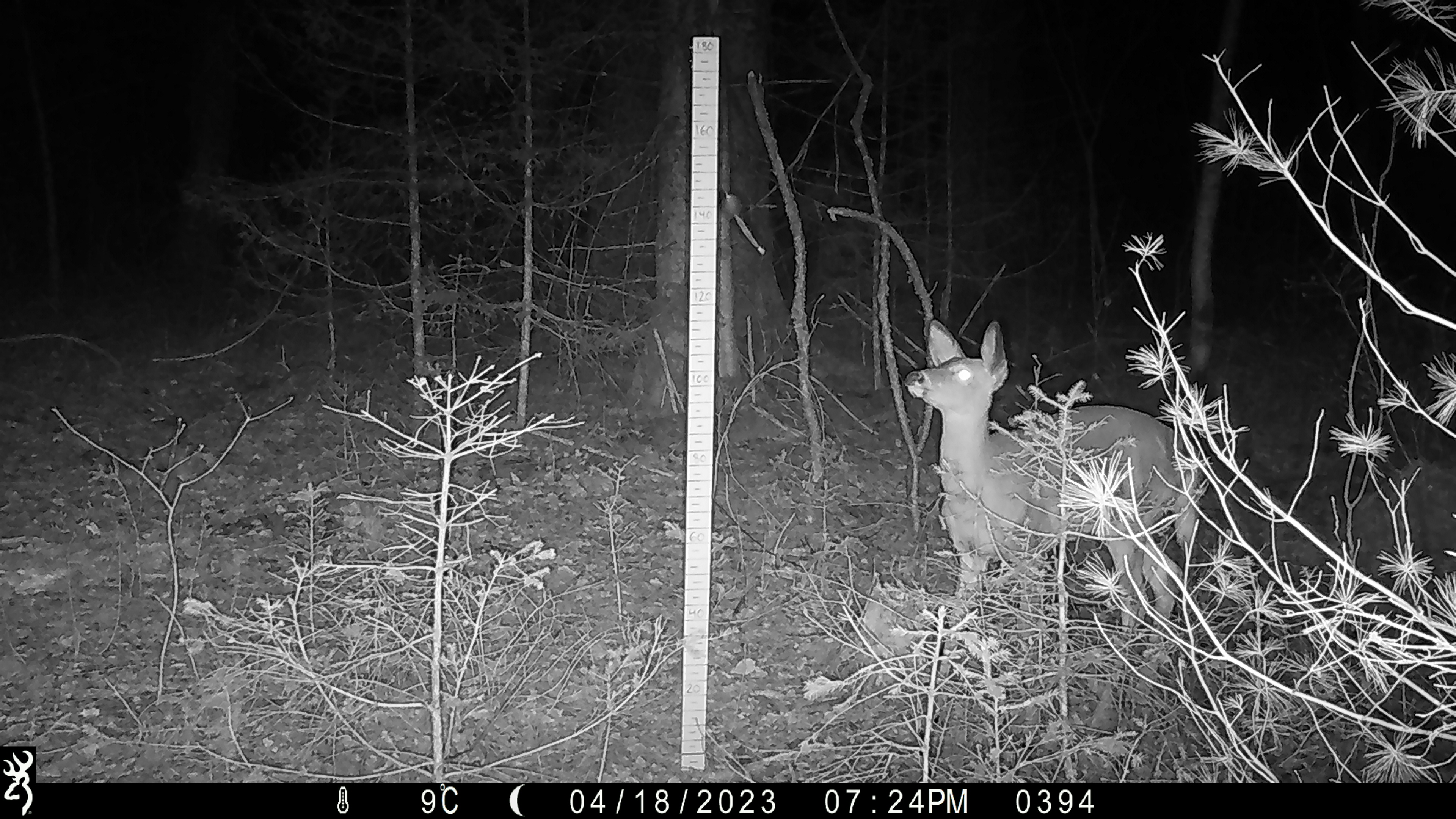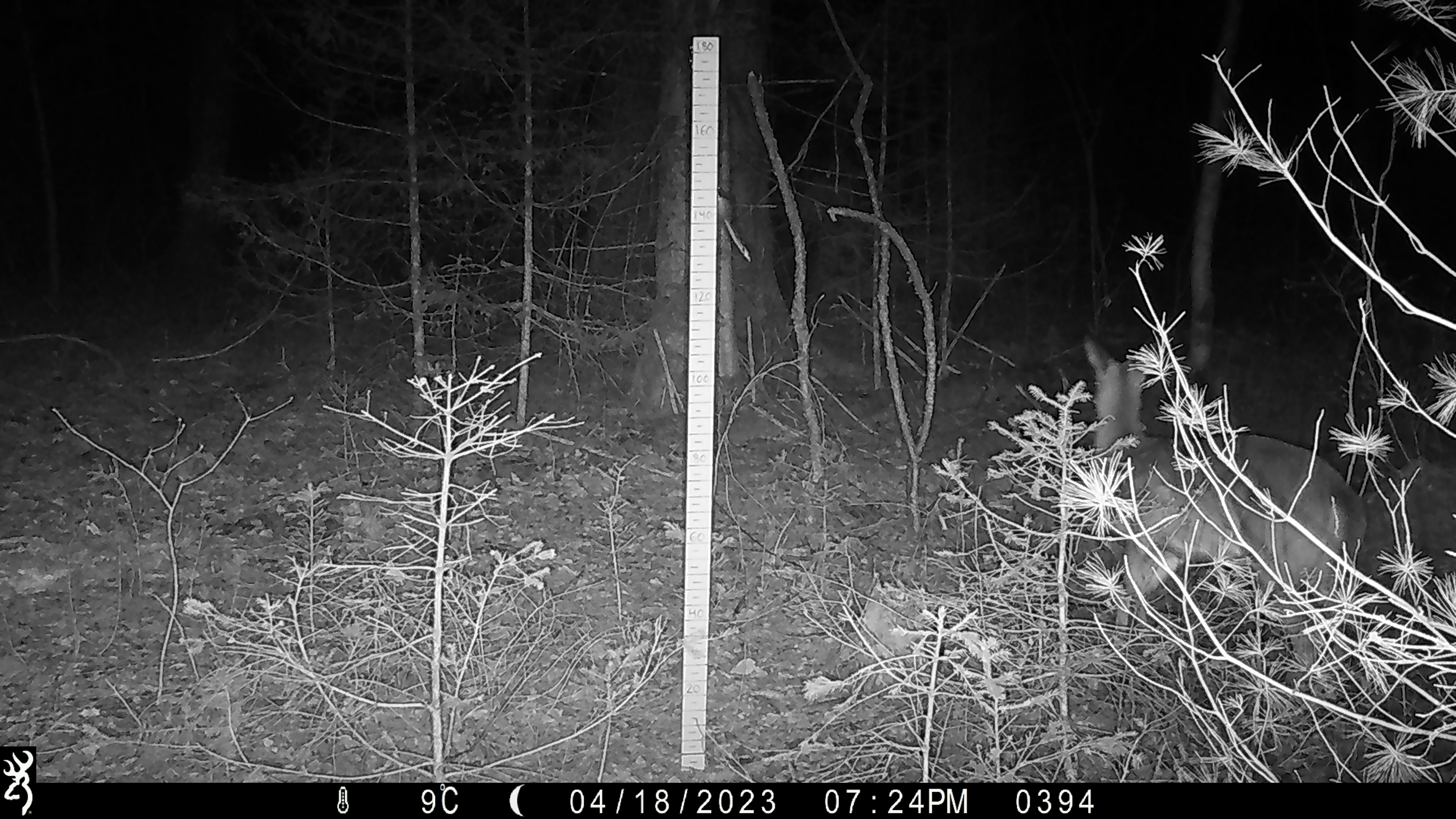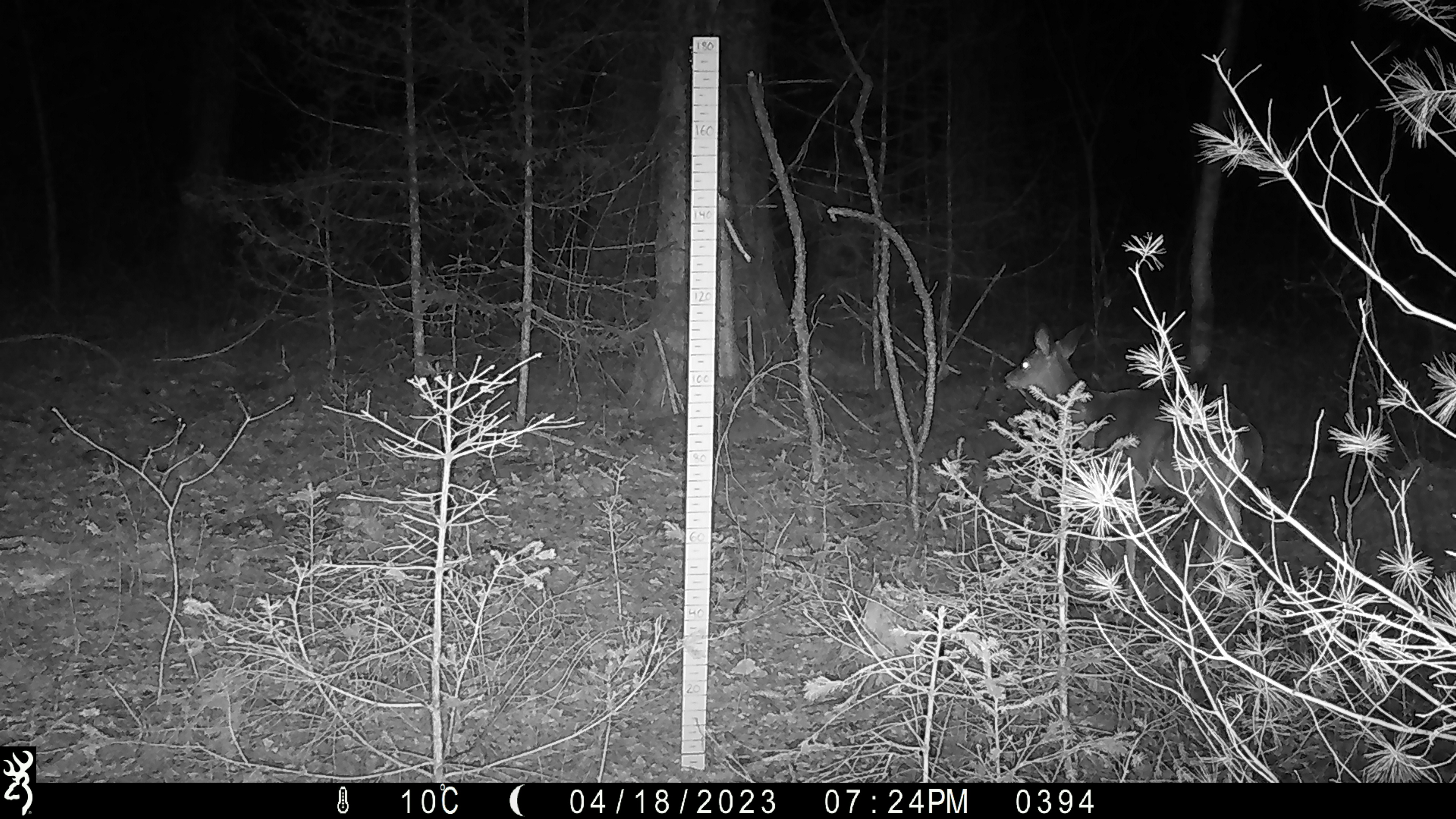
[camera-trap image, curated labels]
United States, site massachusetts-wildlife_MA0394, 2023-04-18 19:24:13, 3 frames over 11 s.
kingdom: Animalia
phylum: Chordata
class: Mammalia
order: Artiodactyla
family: Cervidae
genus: Odocoileus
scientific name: Odocoileus virginianus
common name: white-tailed deer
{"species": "white-tailed deer (Odocoileus virginianus)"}